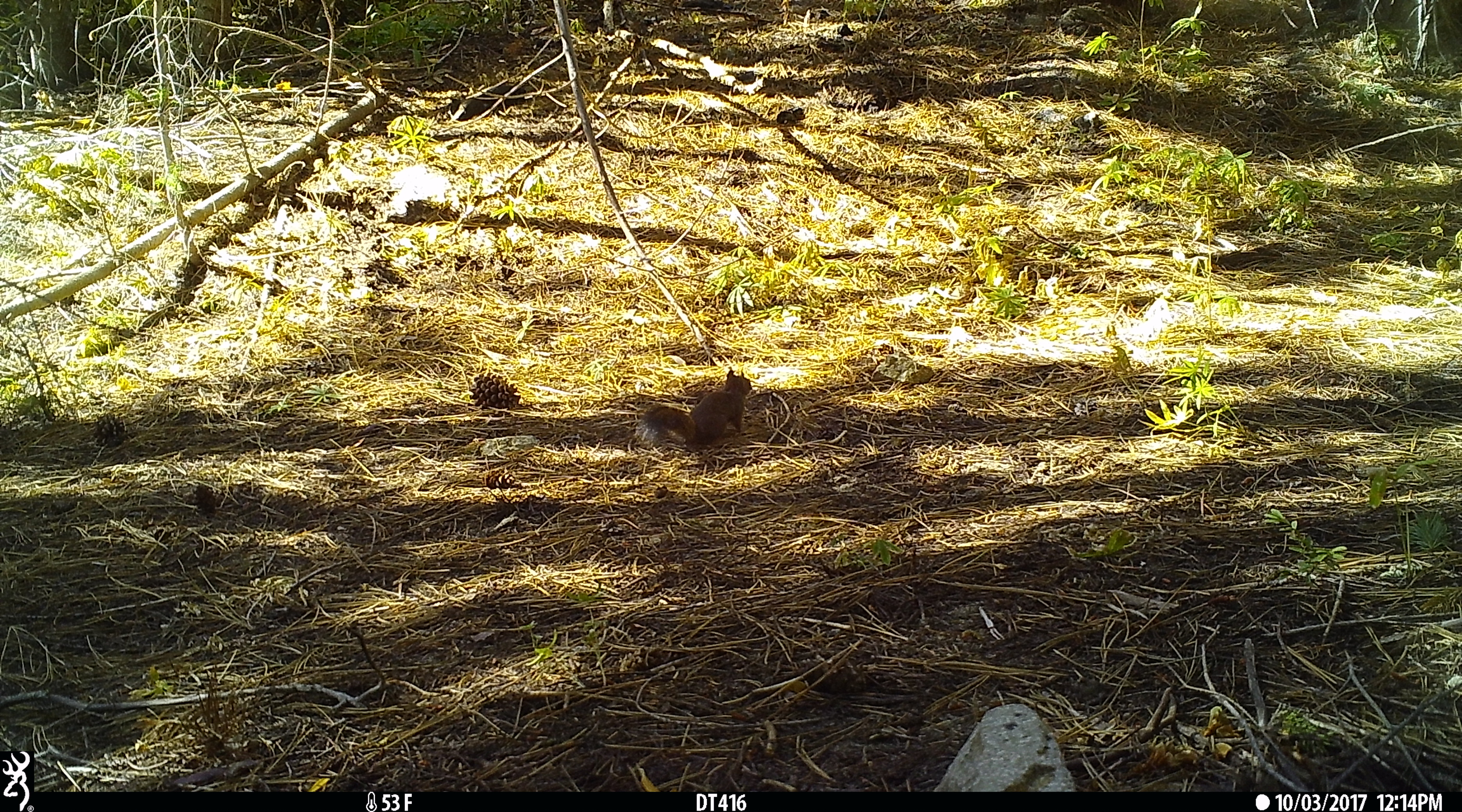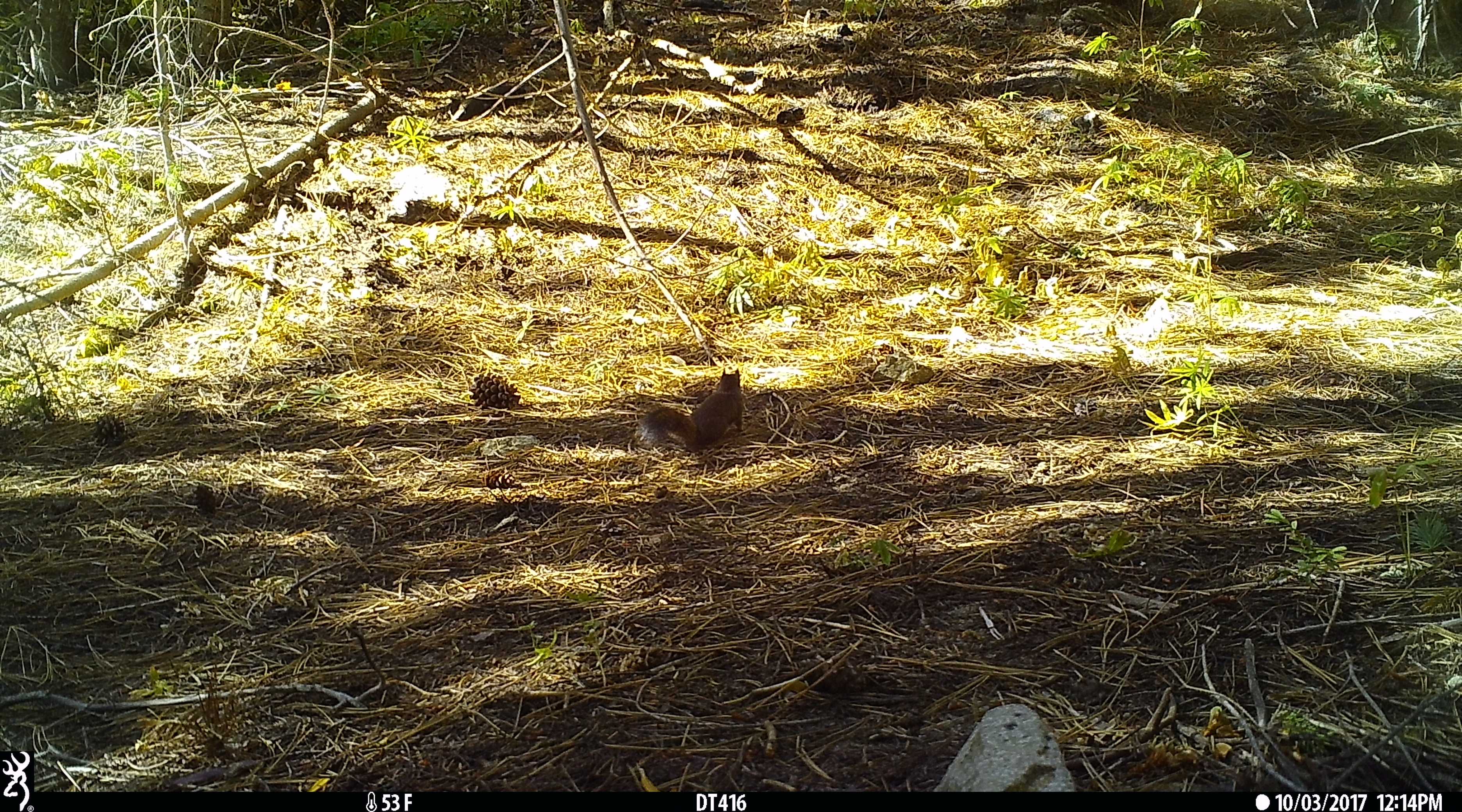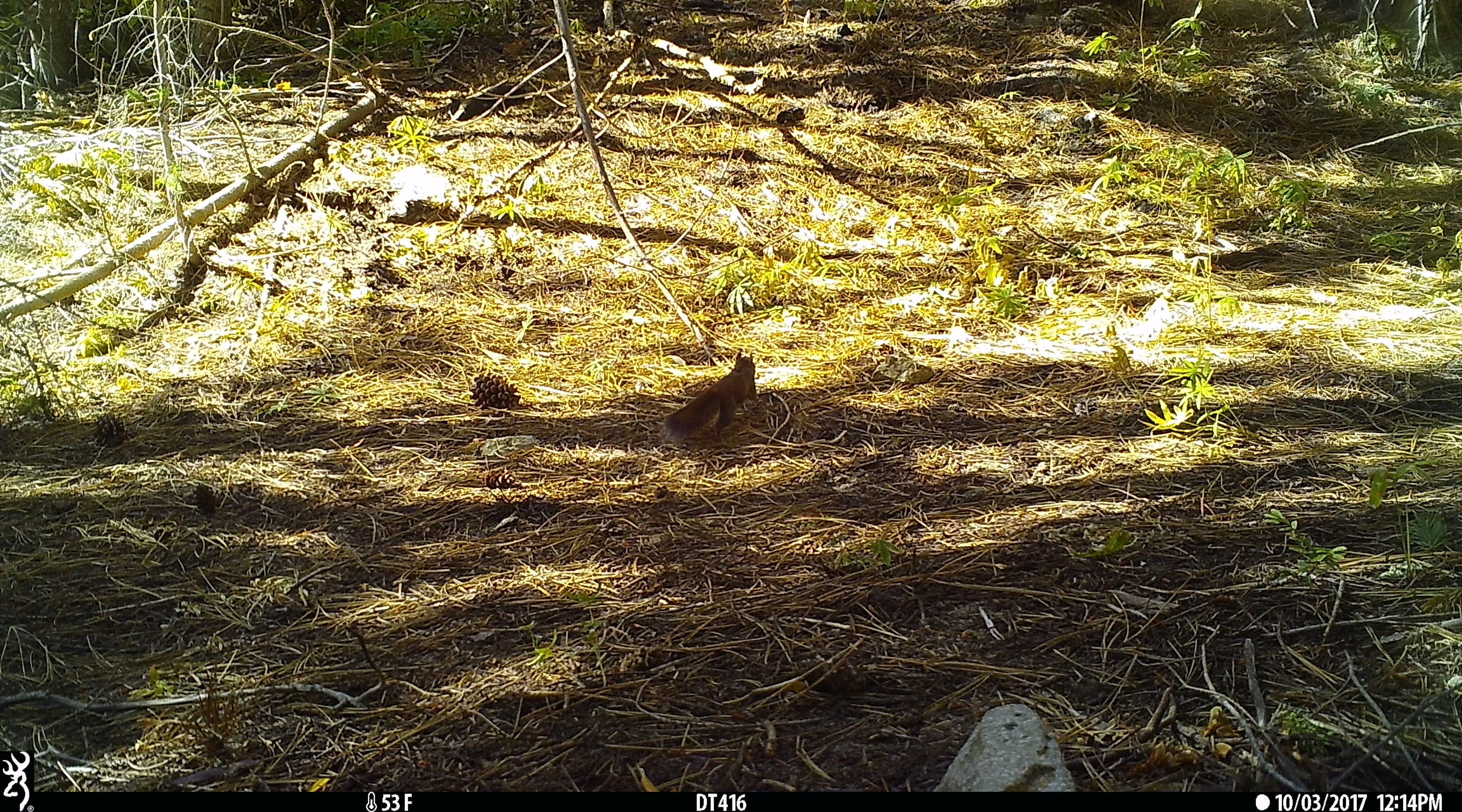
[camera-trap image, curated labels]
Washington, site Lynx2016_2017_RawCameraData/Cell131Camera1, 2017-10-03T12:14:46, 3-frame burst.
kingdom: Animalia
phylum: Chordata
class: Mammalia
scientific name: Mammalia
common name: small mammal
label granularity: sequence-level